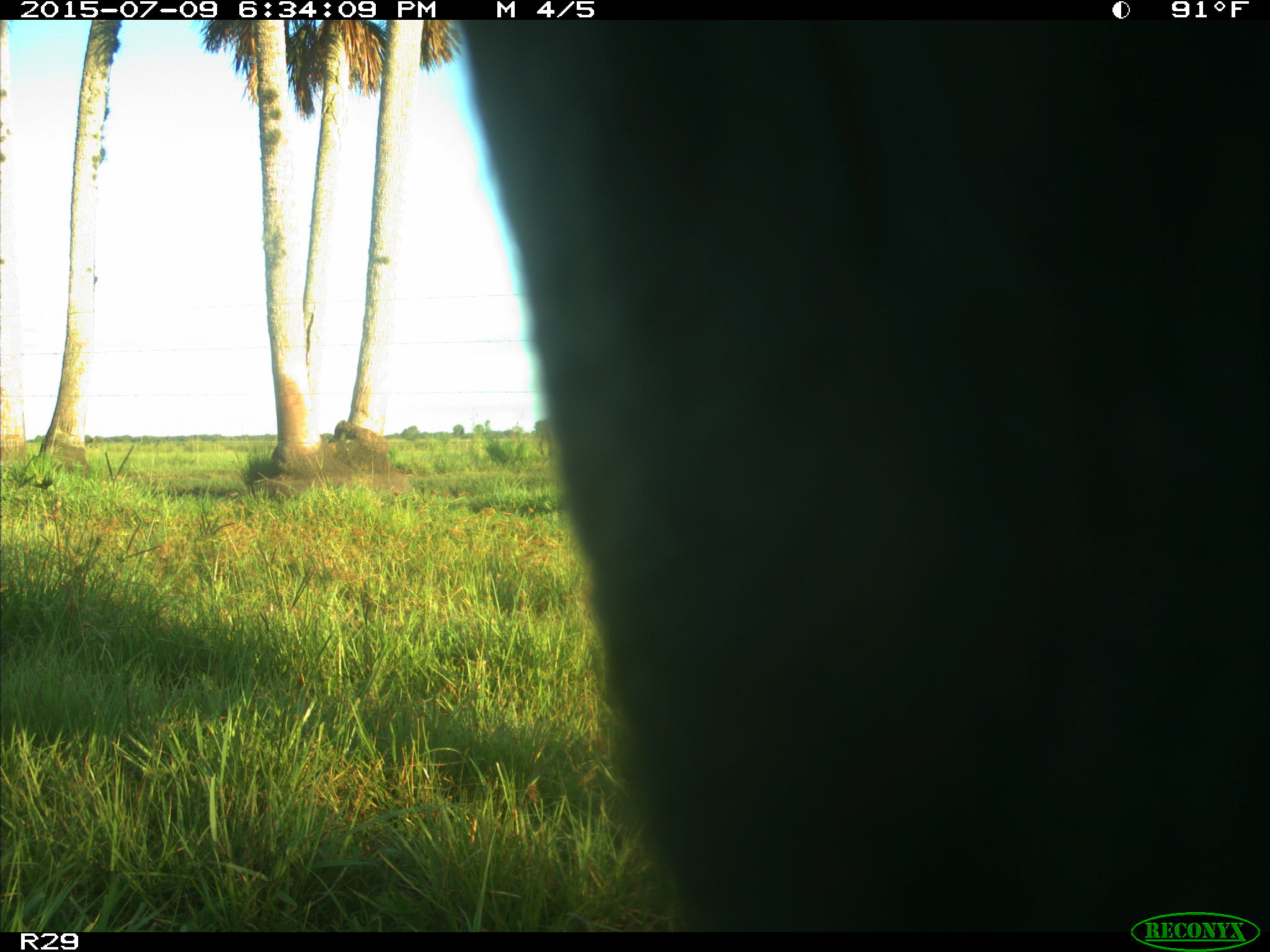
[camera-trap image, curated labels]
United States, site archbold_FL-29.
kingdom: Animalia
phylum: Chordata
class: Mammalia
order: Artiodactyla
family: Bovidae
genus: Bos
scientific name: Bos taurus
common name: domestic cow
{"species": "Bos taurus (domestic cow)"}